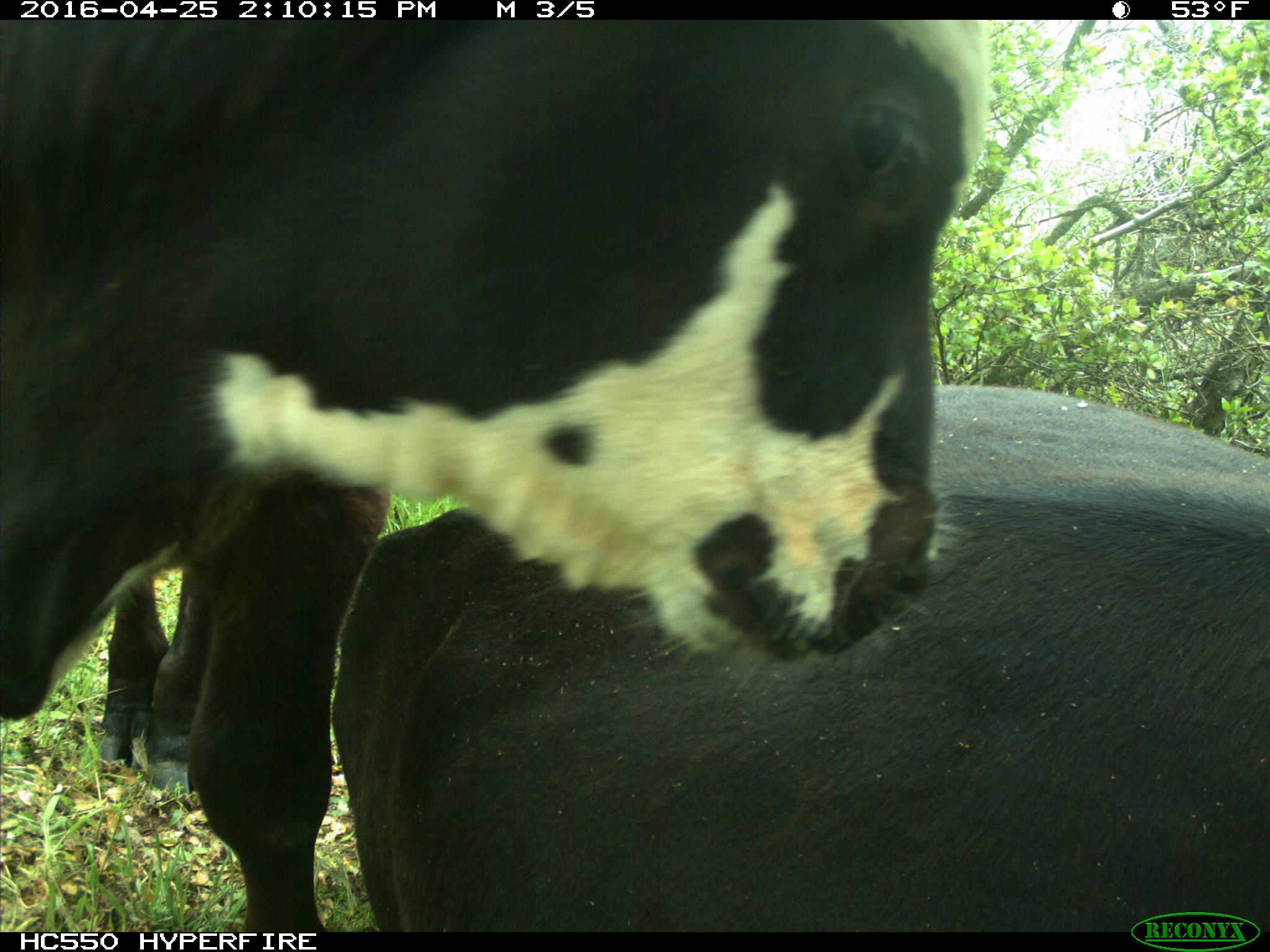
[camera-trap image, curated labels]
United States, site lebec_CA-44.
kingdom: Animalia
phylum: Chordata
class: Mammalia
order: Artiodactyla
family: Bovidae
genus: Bos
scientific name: Bos taurus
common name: domestic cow